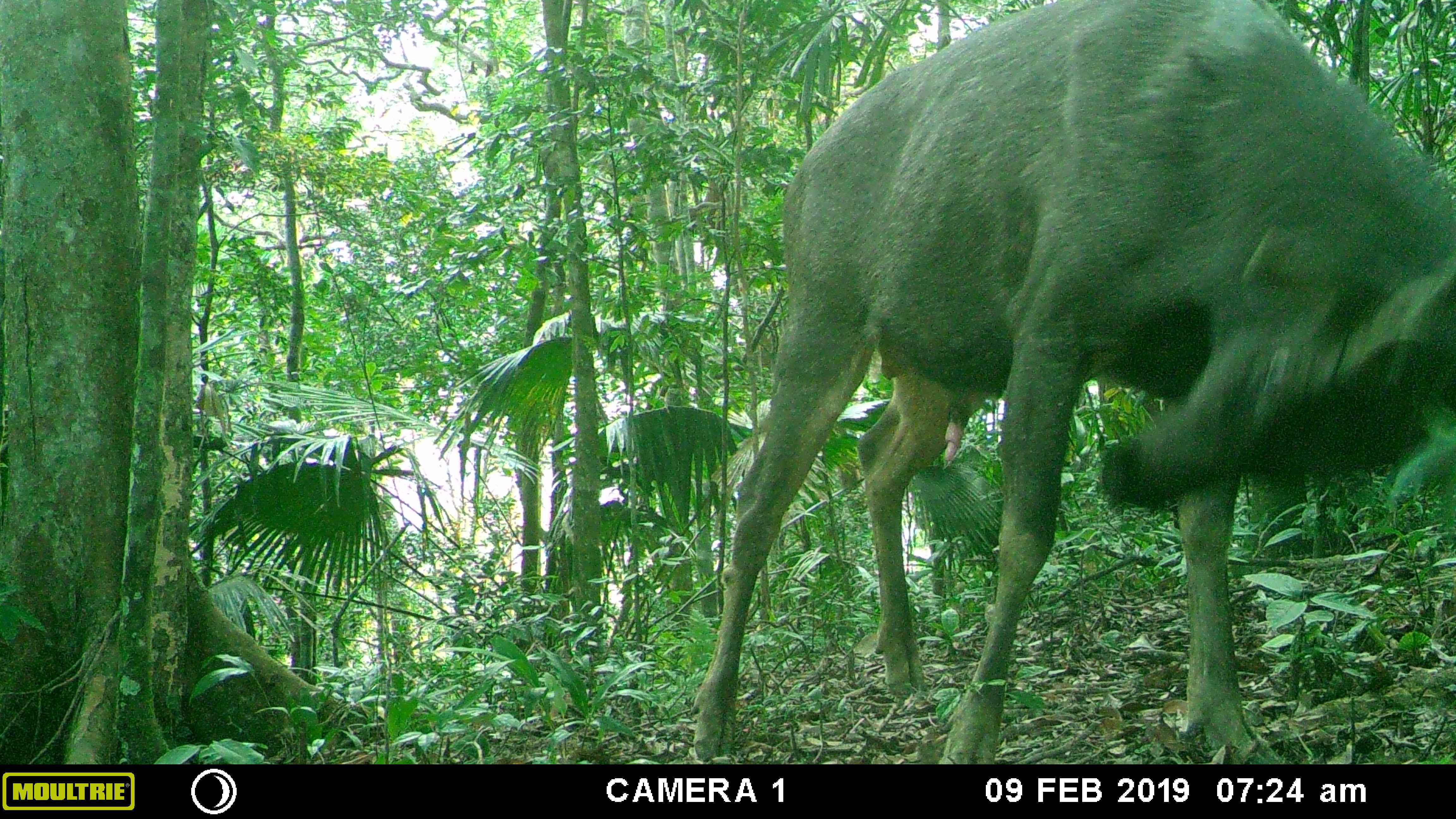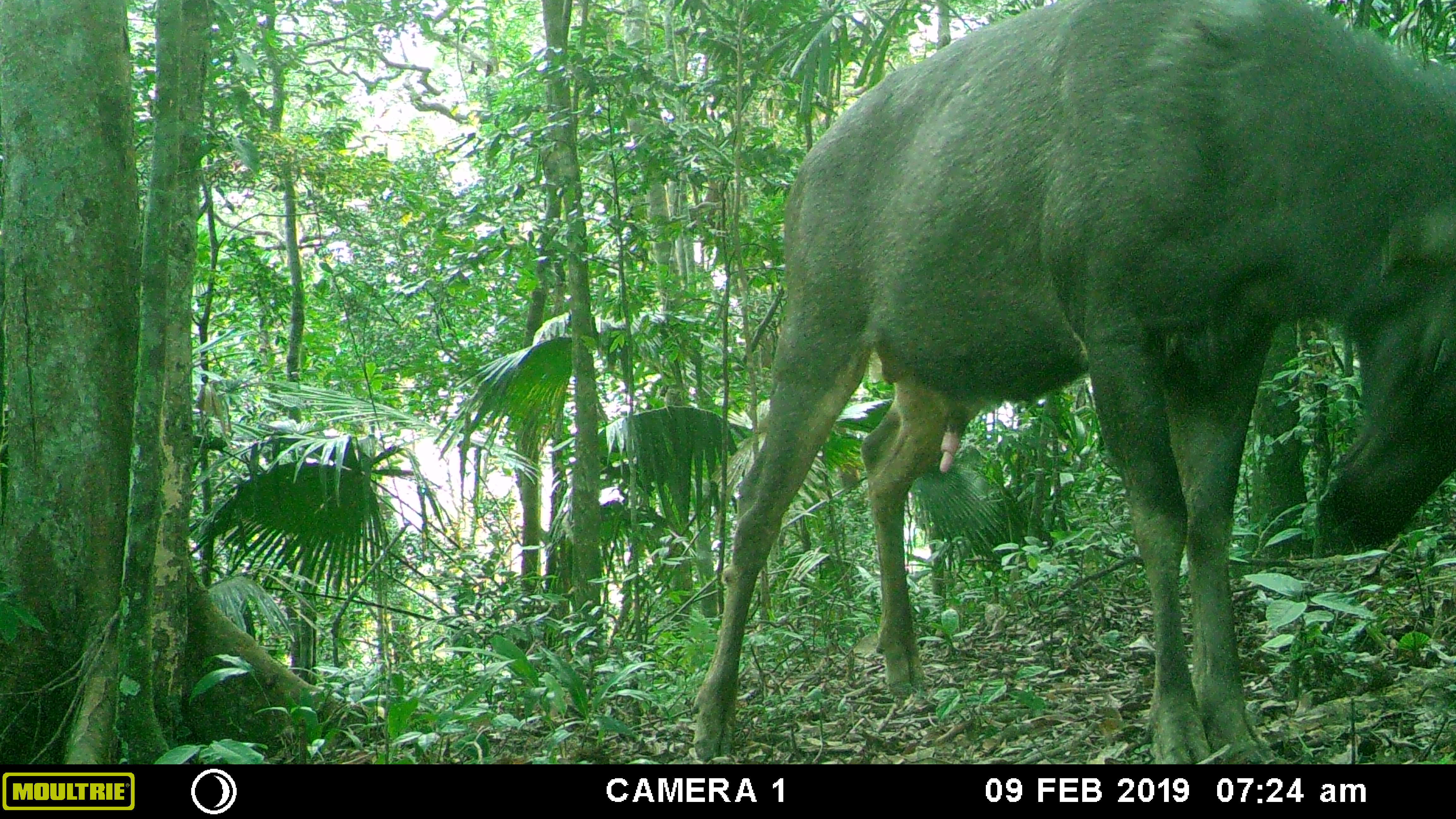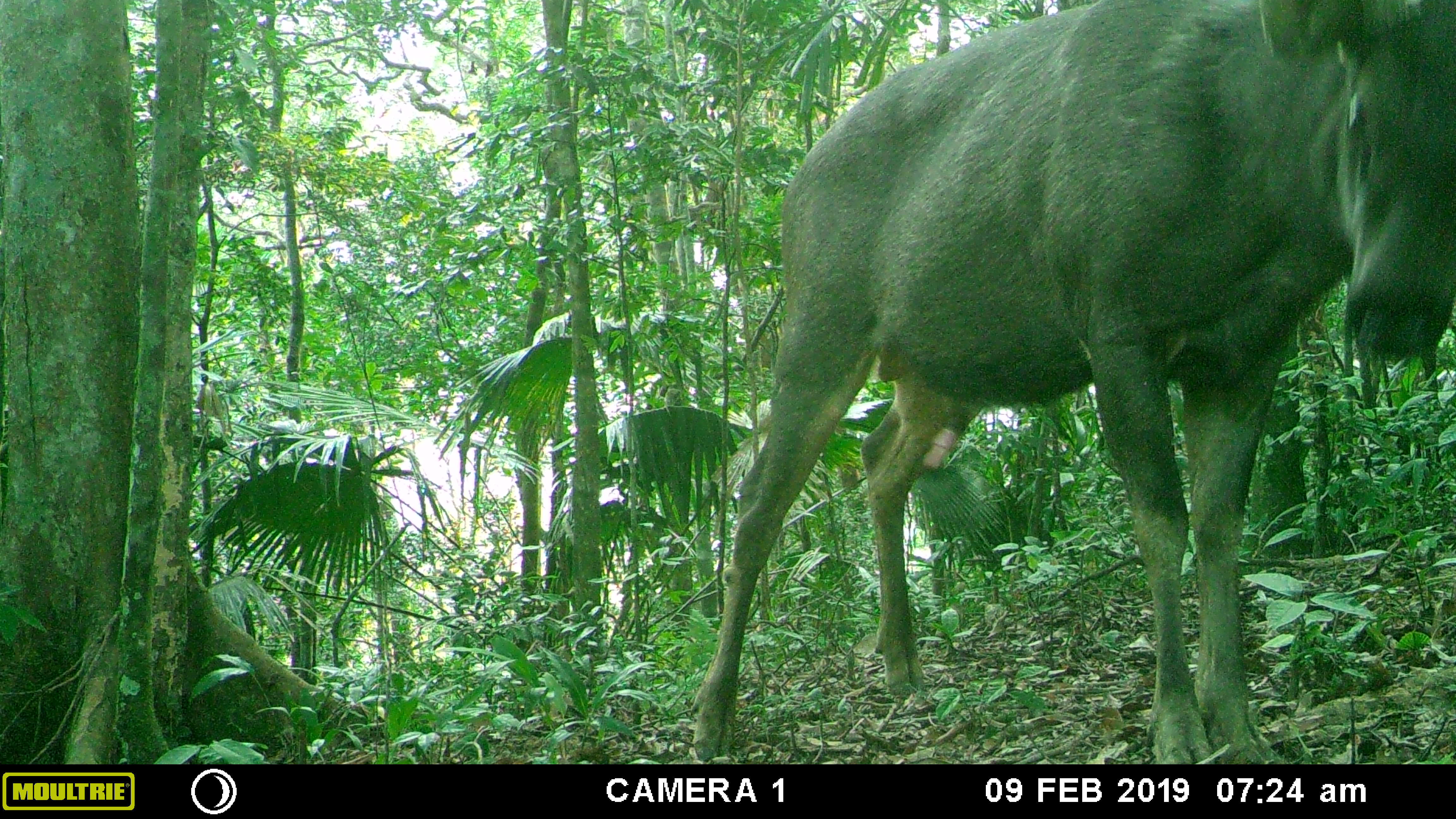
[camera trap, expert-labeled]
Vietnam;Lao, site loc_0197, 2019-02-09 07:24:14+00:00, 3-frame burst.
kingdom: Animalia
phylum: Chordata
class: Mammalia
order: Artiodactyla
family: Cervidae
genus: Rusa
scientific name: Rusa unicolor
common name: sambar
Sambar (Rusa unicolor). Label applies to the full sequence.